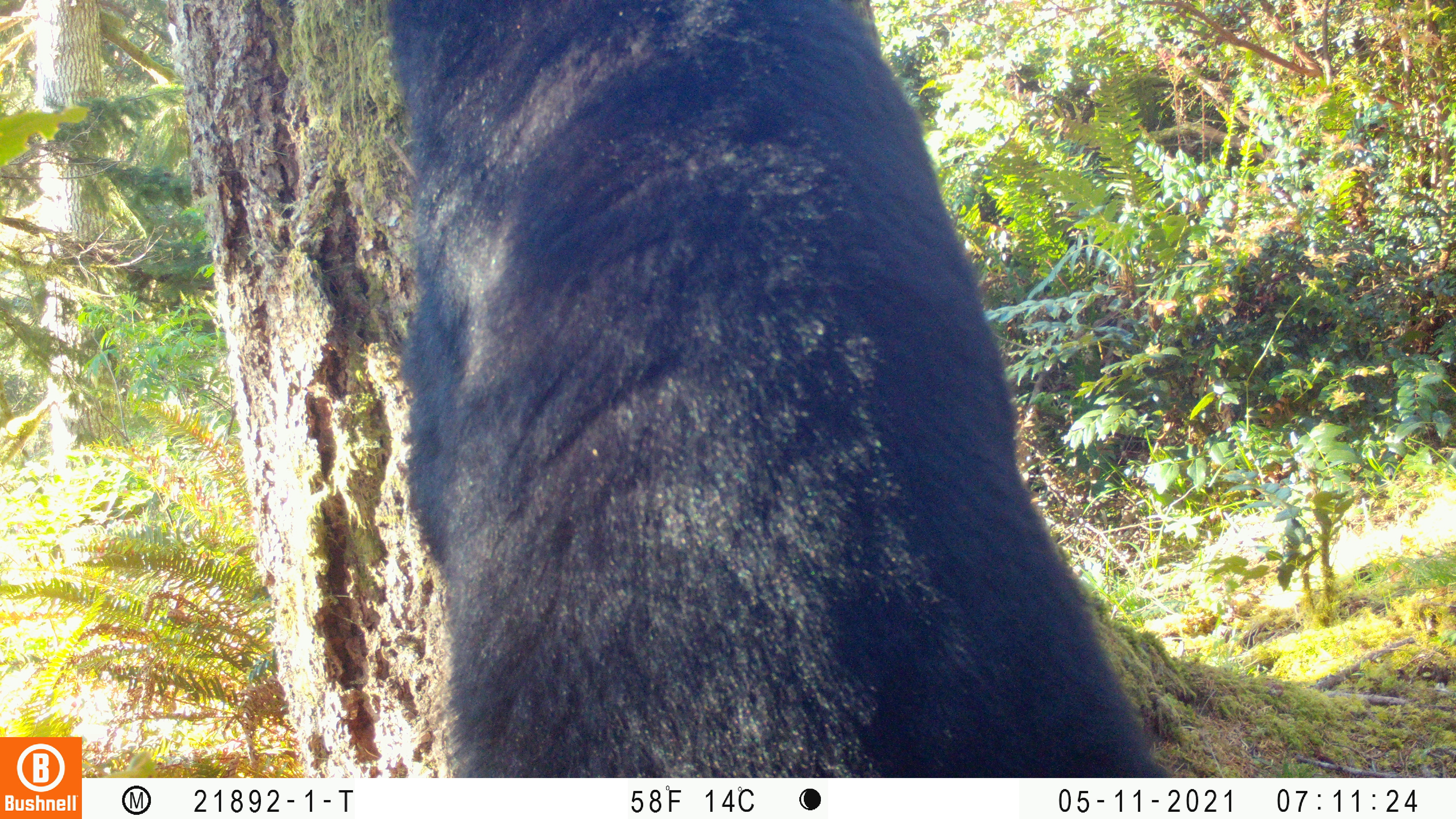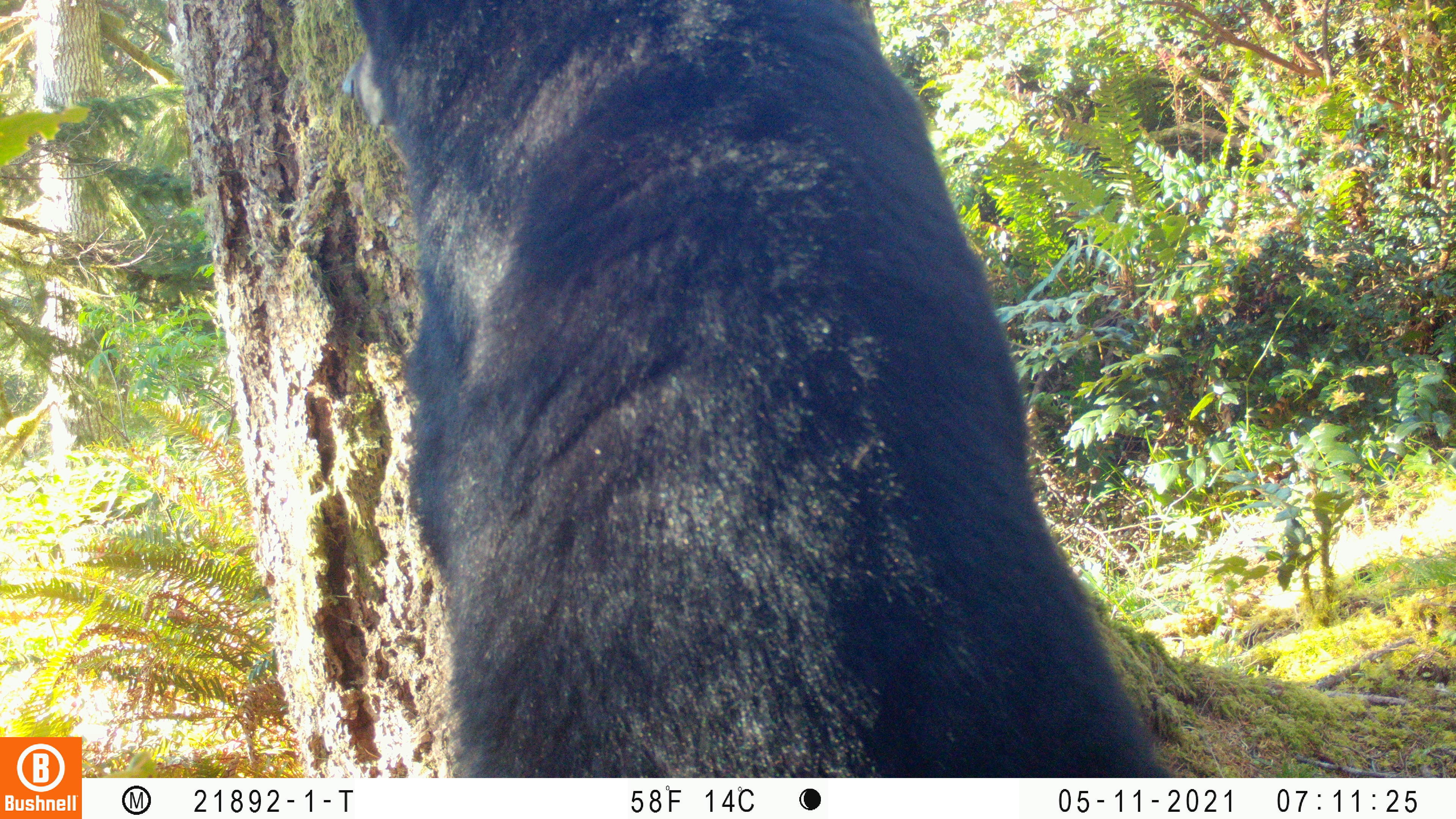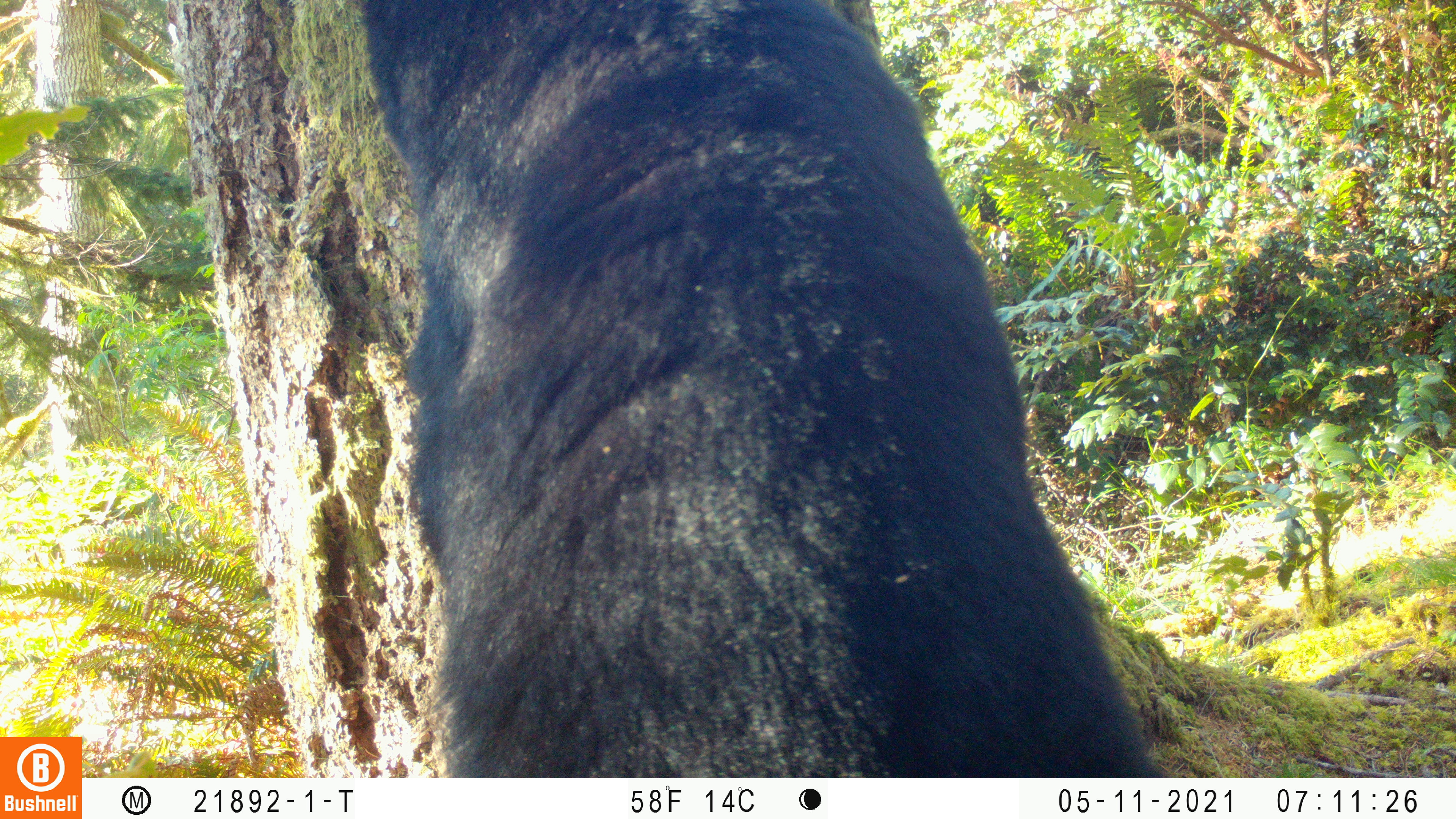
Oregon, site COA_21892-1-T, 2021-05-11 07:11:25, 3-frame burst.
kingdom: Animalia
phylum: Chordata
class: Mammalia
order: Carnivora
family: Ursidae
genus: Ursus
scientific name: Ursus americanus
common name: american black bear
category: black bear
Black bear (american black bear) (Ursus americanus).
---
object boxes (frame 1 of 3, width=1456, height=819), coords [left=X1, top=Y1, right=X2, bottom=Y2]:
black bear: [left=334, top=0, right=1195, bottom=777]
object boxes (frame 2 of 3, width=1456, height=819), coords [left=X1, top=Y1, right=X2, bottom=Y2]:
black bear: [left=320, top=0, right=1207, bottom=776]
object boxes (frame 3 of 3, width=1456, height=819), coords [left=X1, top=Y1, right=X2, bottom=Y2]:
black bear: [left=321, top=0, right=1188, bottom=776]